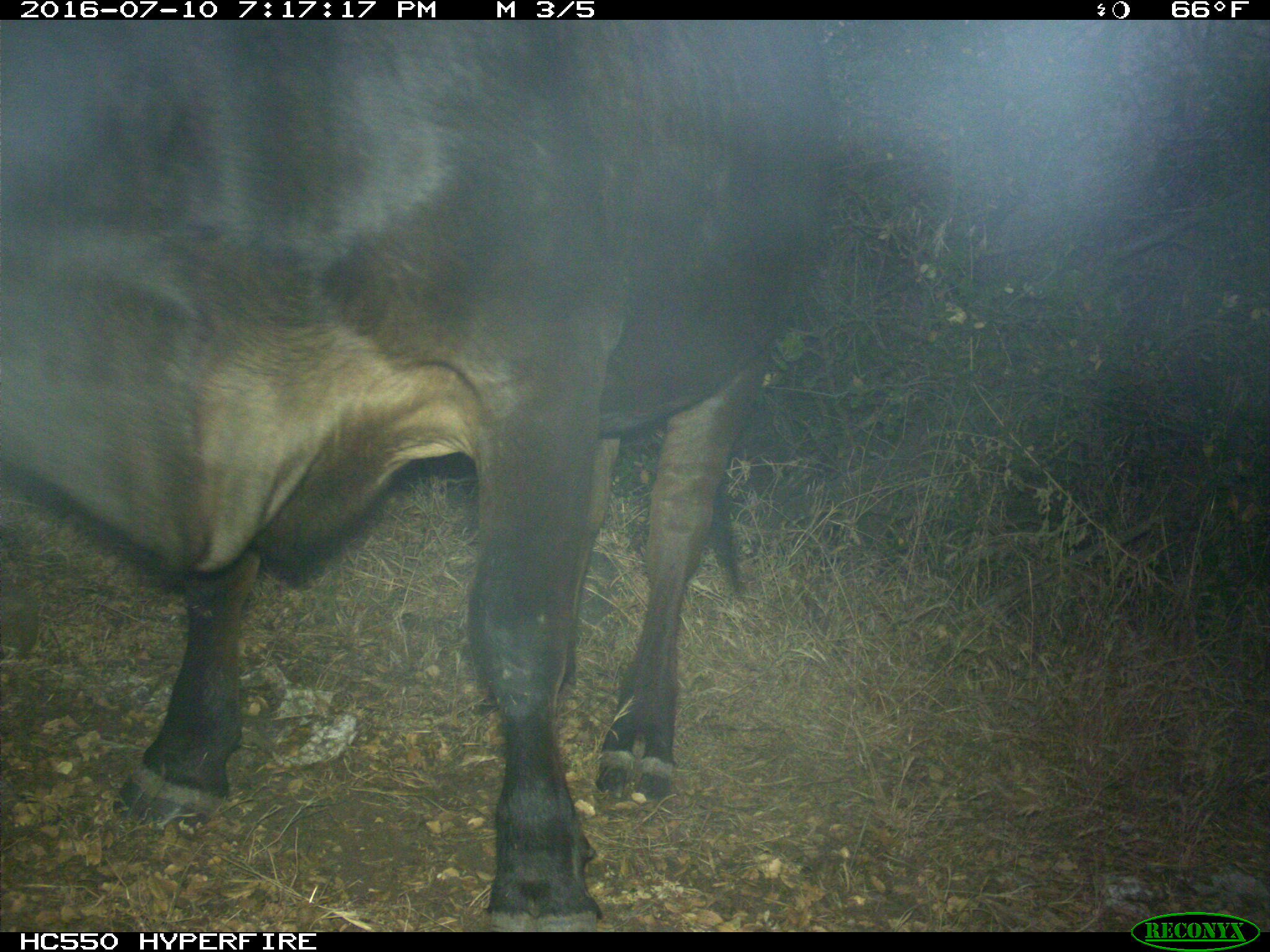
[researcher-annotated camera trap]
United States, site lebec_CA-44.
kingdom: Animalia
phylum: Chordata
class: Mammalia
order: Artiodactyla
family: Bovidae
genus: Bos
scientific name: Bos taurus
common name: domestic cow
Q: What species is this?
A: Bos taurus (domestic cow).